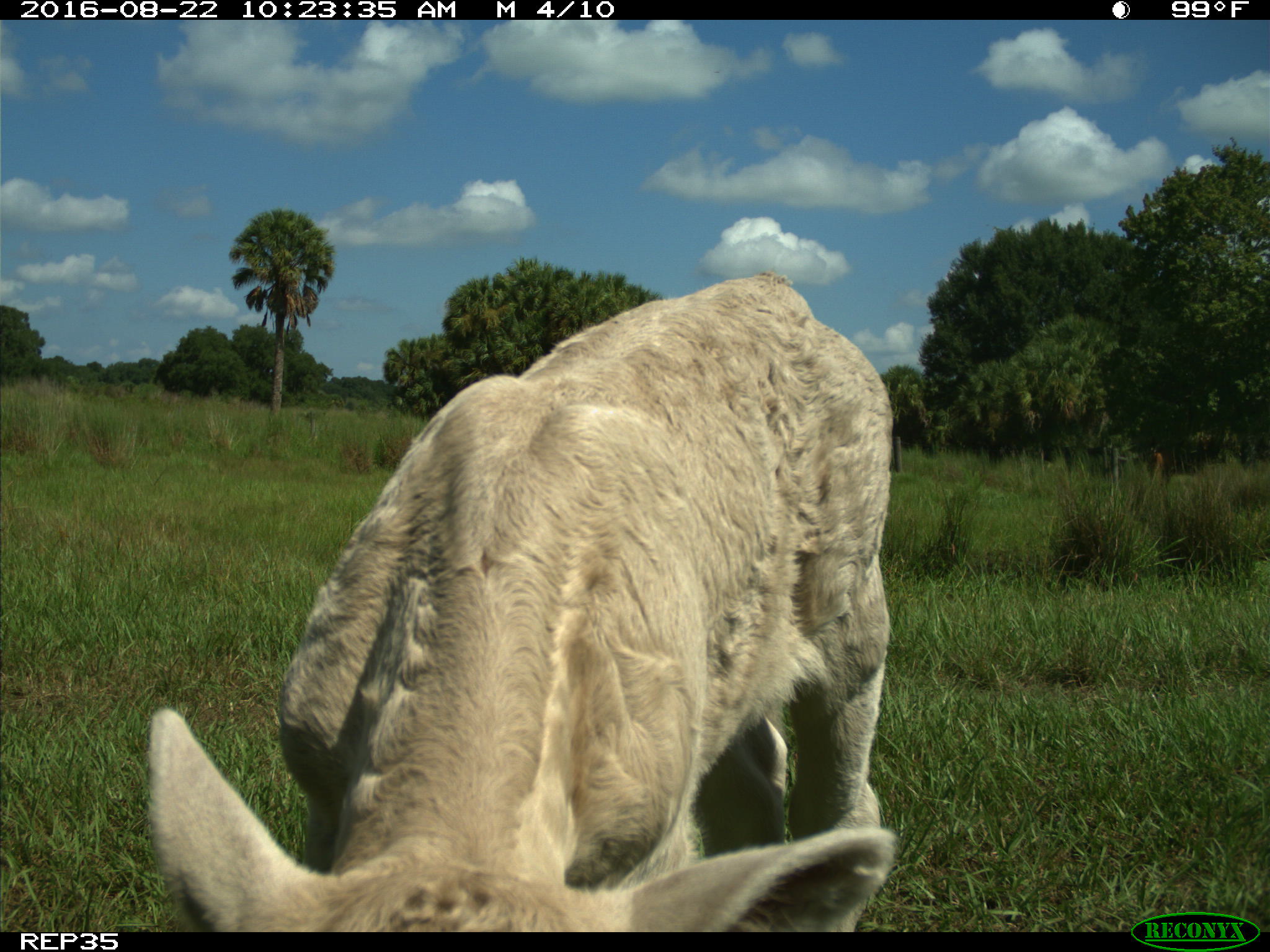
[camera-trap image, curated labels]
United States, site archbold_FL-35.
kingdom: Animalia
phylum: Chordata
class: Mammalia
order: Artiodactyla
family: Bovidae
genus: Bos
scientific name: Bos taurus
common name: domestic cow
Bos taurus (domestic cow).